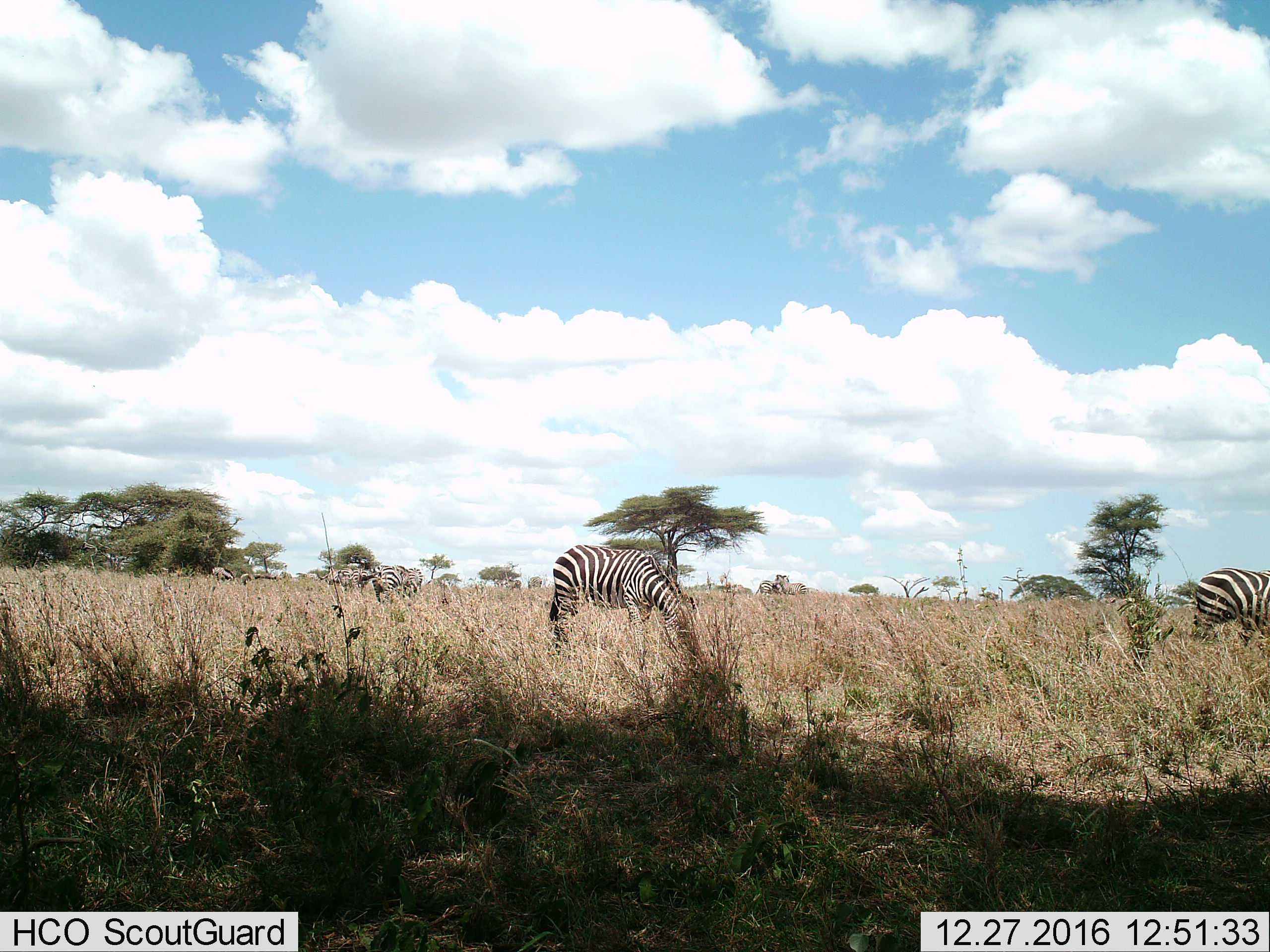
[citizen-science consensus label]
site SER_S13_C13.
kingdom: Animalia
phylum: Chordata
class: Mammalia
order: Perissodactyla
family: Equidae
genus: Equus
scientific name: Equus quagga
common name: plains zebra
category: zebraplains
Zebraplains (plains zebra) (Equus quagga), count 11-50. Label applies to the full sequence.